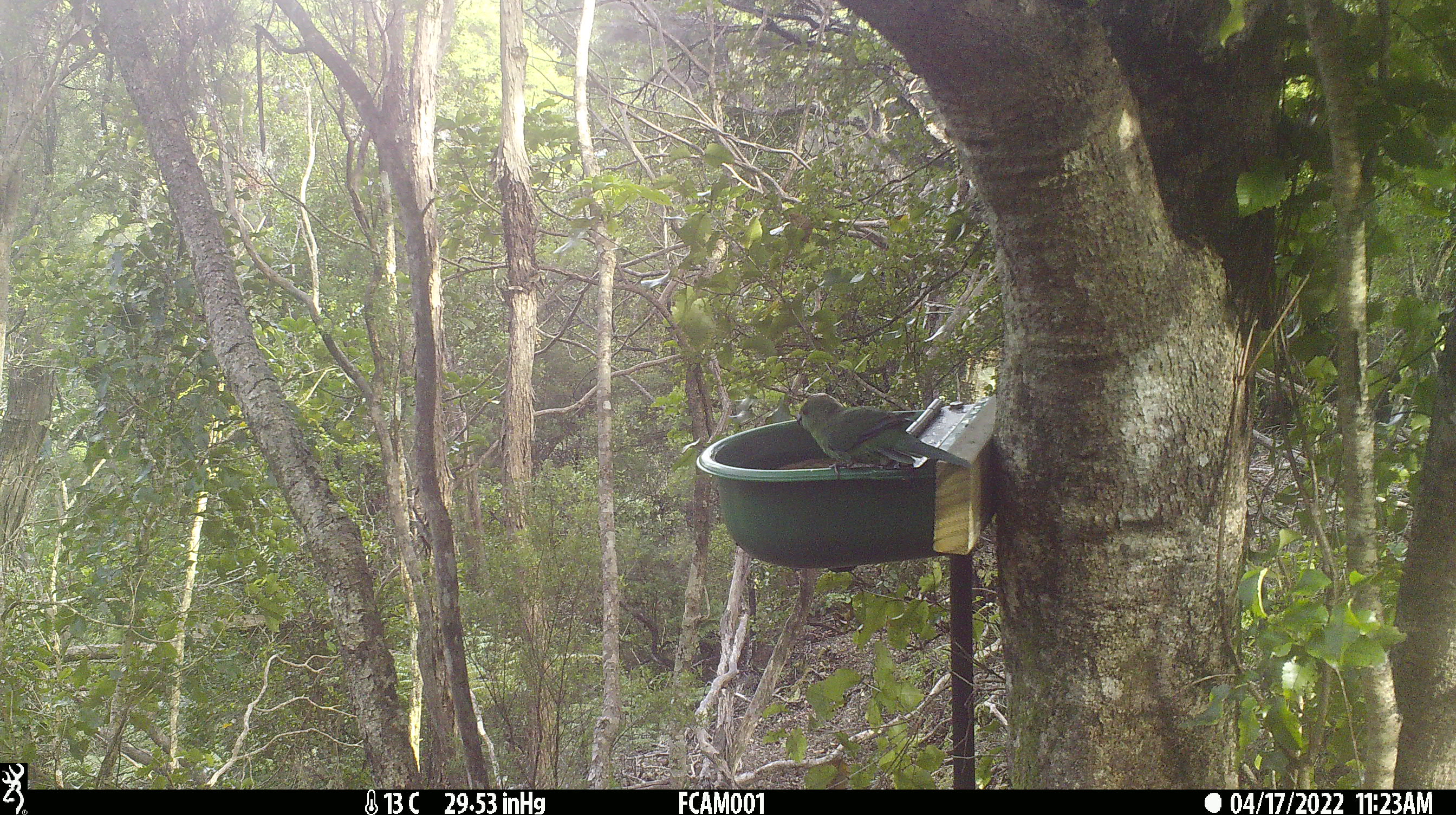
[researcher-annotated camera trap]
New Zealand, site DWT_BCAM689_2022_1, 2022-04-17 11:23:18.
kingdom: Animalia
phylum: Chordata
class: Aves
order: Psittaciformes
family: Psittaculidae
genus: Cyanoramphus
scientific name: Cyanoramphus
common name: parakeet